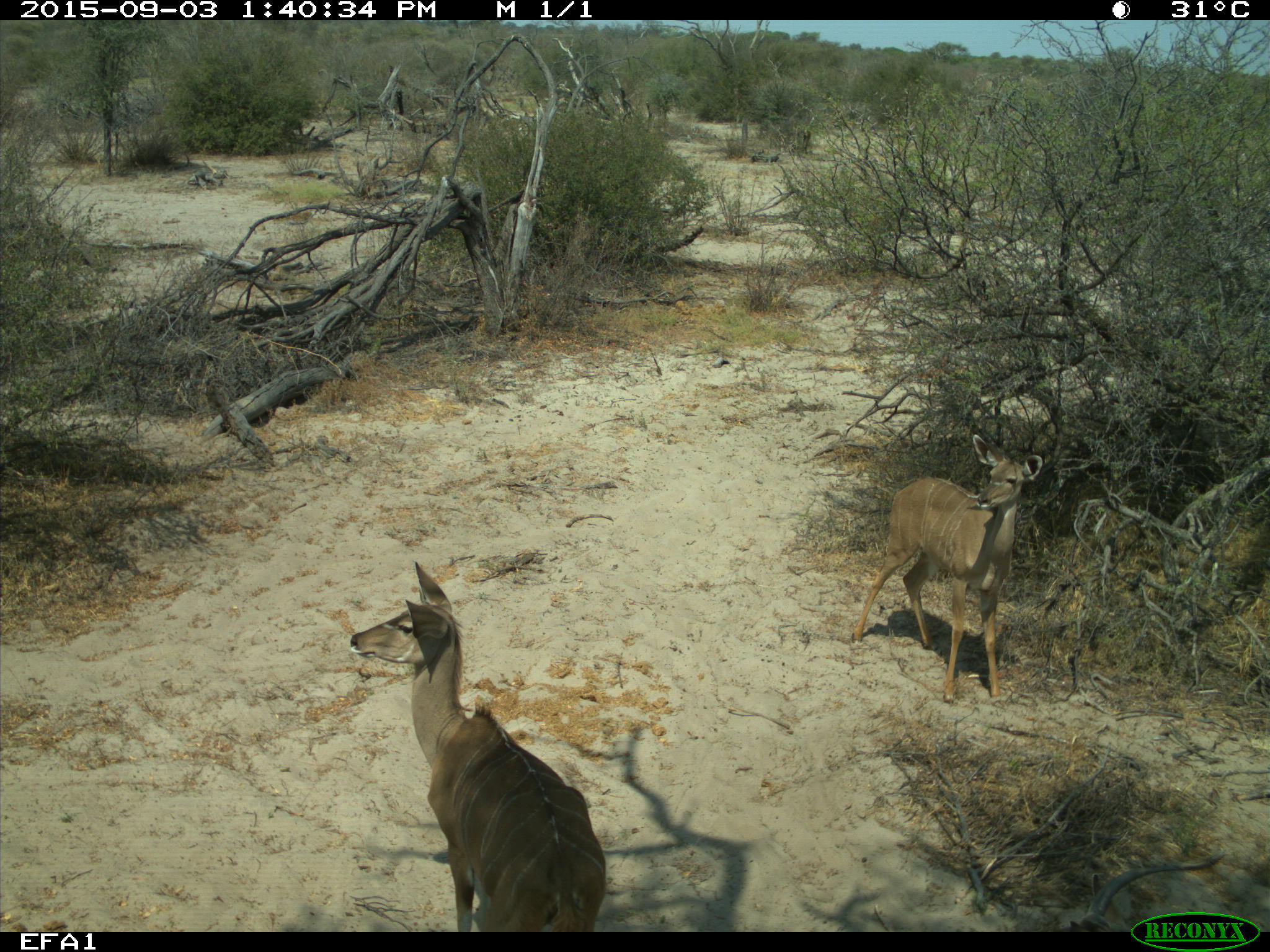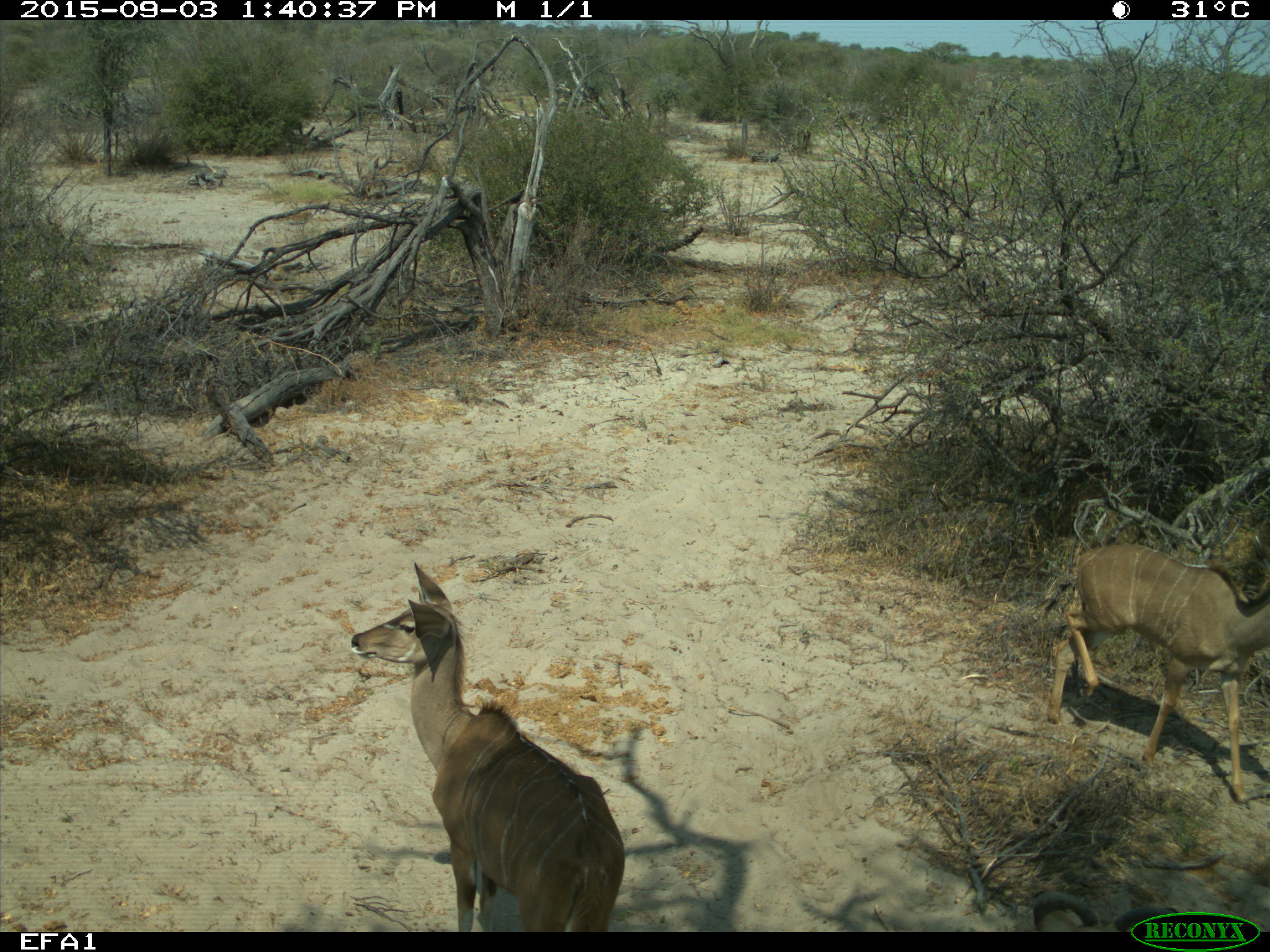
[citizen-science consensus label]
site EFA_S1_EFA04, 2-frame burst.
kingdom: Animalia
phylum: Chordata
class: Mammalia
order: Artiodactyla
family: Bovidae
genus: Tragelaphus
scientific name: Tragelaphus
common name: kudu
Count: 2.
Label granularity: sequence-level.